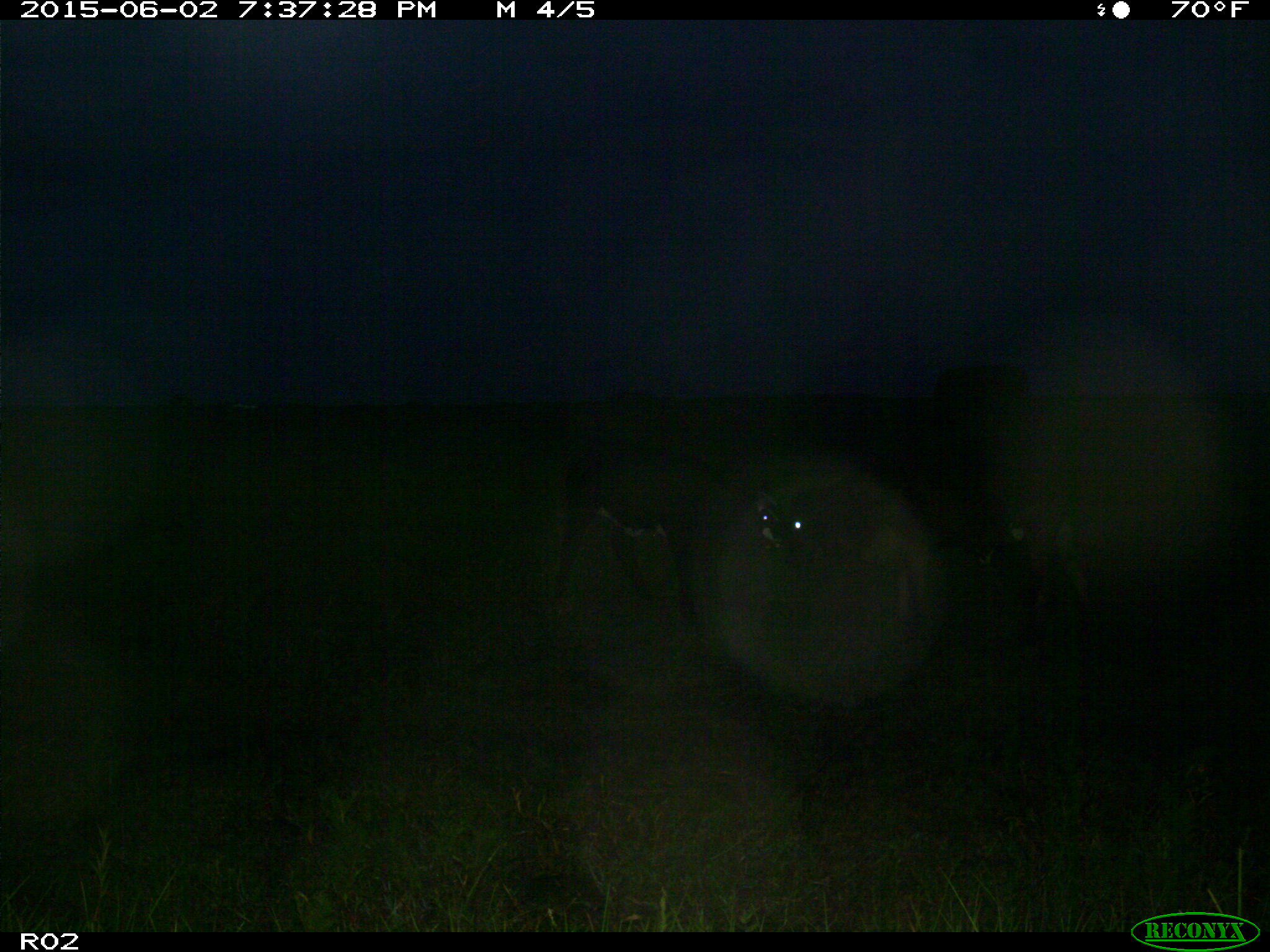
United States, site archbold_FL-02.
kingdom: Animalia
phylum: Chordata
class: Mammalia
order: Artiodactyla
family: Bovidae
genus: Bos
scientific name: Bos taurus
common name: domestic cow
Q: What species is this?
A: Bos taurus (domestic cow).